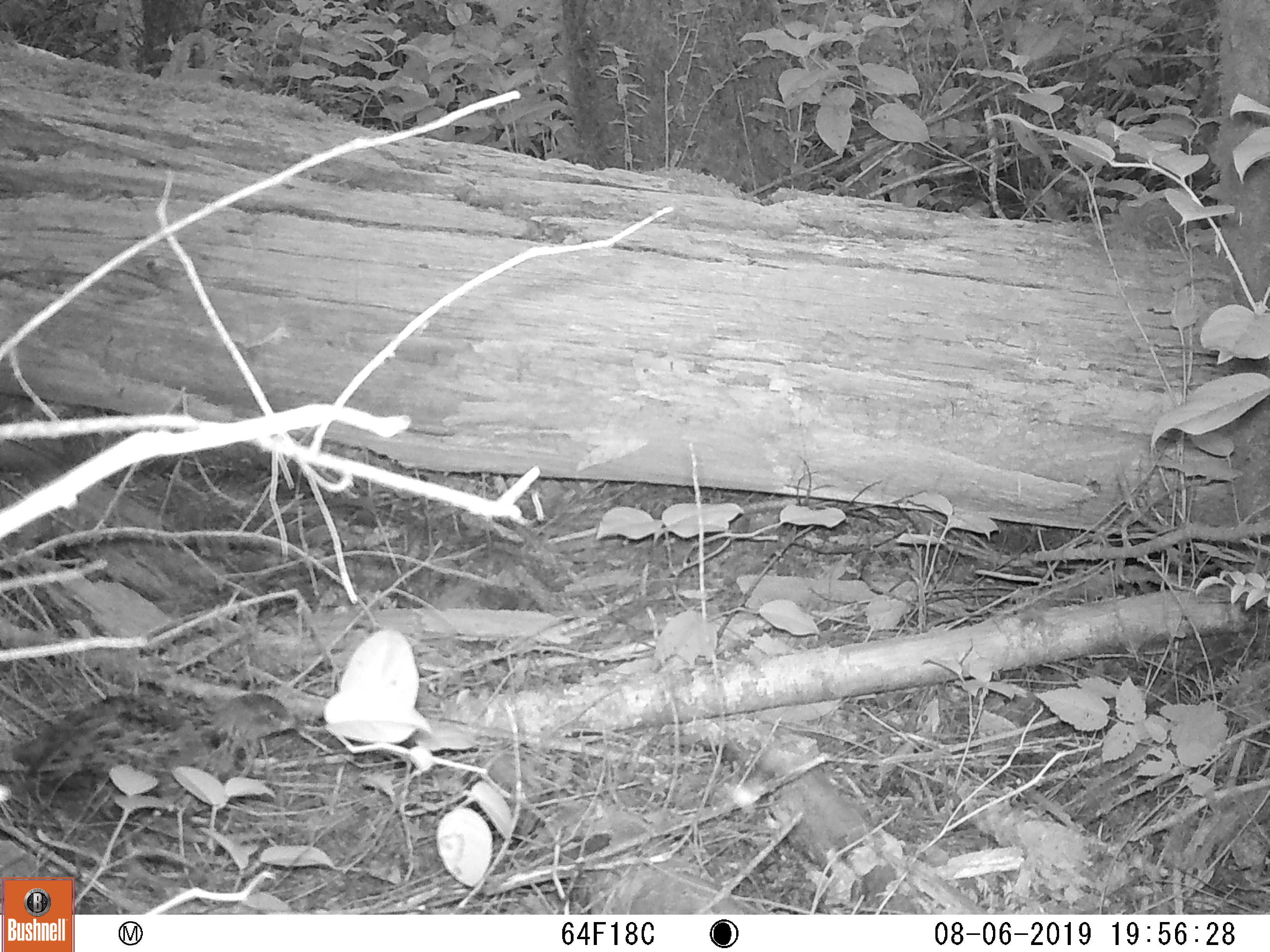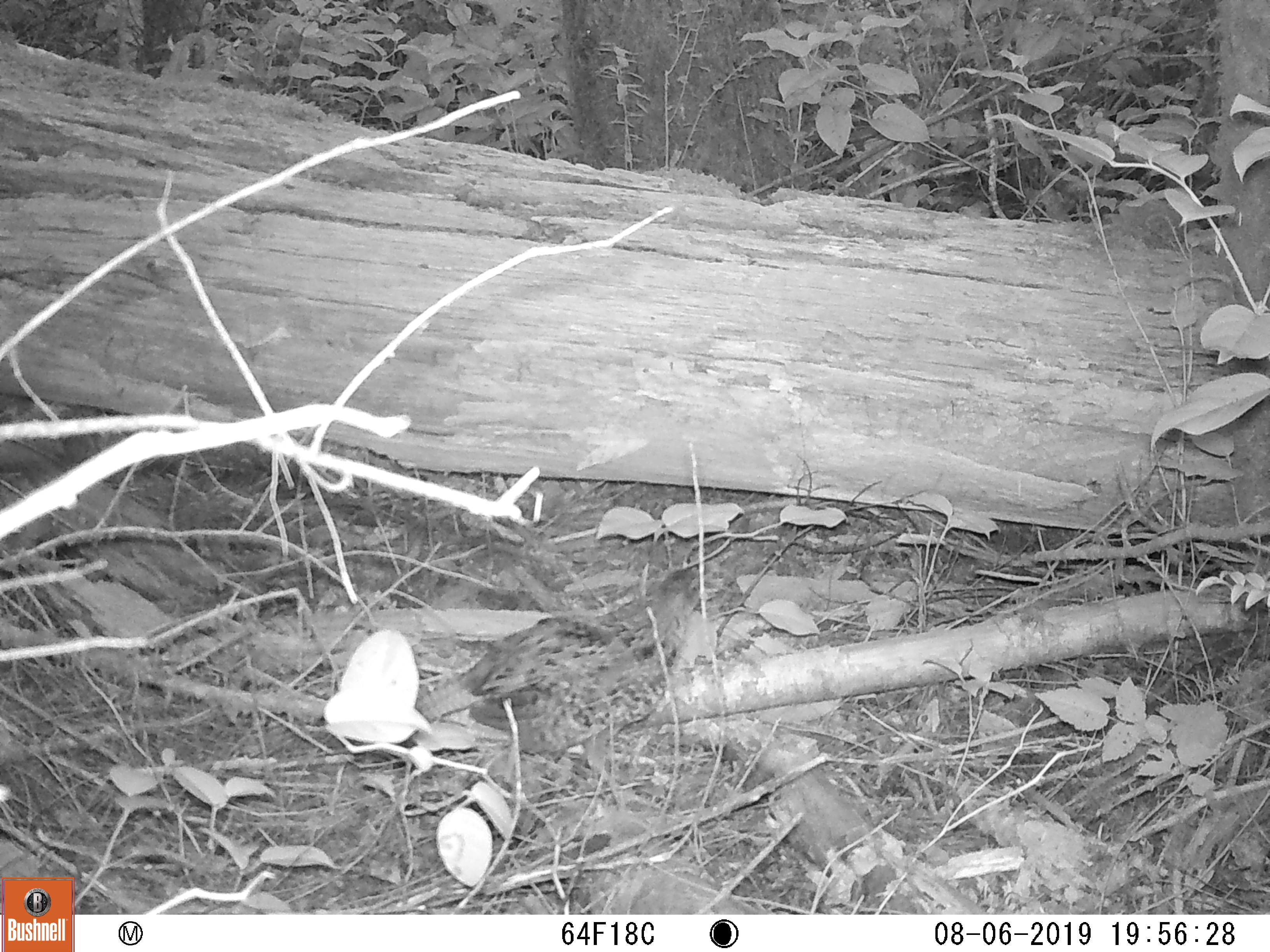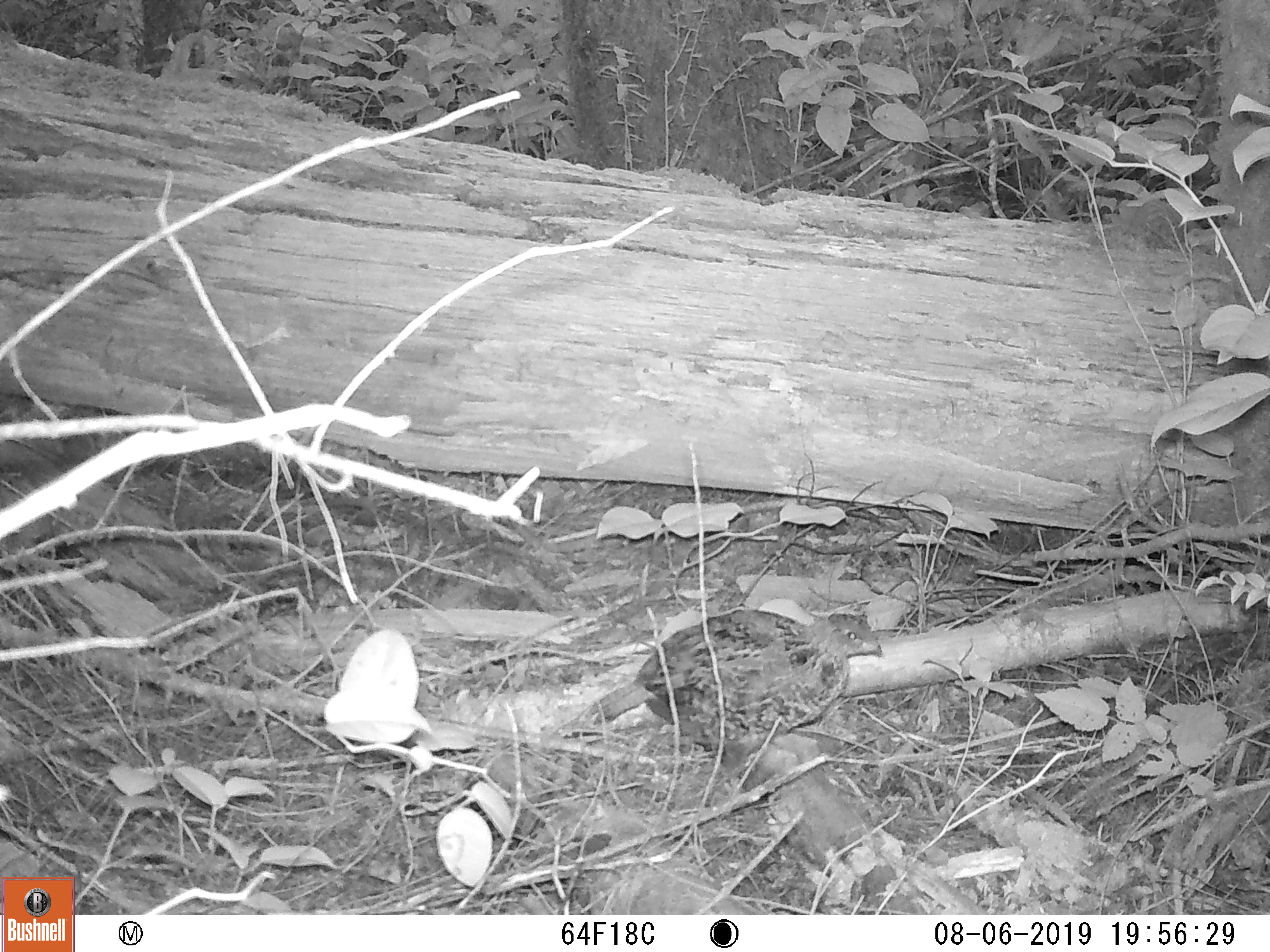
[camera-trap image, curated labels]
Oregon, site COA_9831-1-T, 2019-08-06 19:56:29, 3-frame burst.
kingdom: Animalia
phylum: Chordata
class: Aves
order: Galliformes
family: Phasianidae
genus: Bonasa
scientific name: Bonasa umbellus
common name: ruffed grouse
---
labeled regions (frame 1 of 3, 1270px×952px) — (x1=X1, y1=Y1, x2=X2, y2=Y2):
ruffed grouse: (x1=8, y1=669, x2=318, y2=855)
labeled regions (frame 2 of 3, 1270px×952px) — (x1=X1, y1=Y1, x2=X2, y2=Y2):
ruffed grouse: (x1=400, y1=550, x2=723, y2=805)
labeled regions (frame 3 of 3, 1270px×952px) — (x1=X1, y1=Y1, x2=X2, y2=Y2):
ruffed grouse: (x1=582, y1=601, x2=892, y2=776)